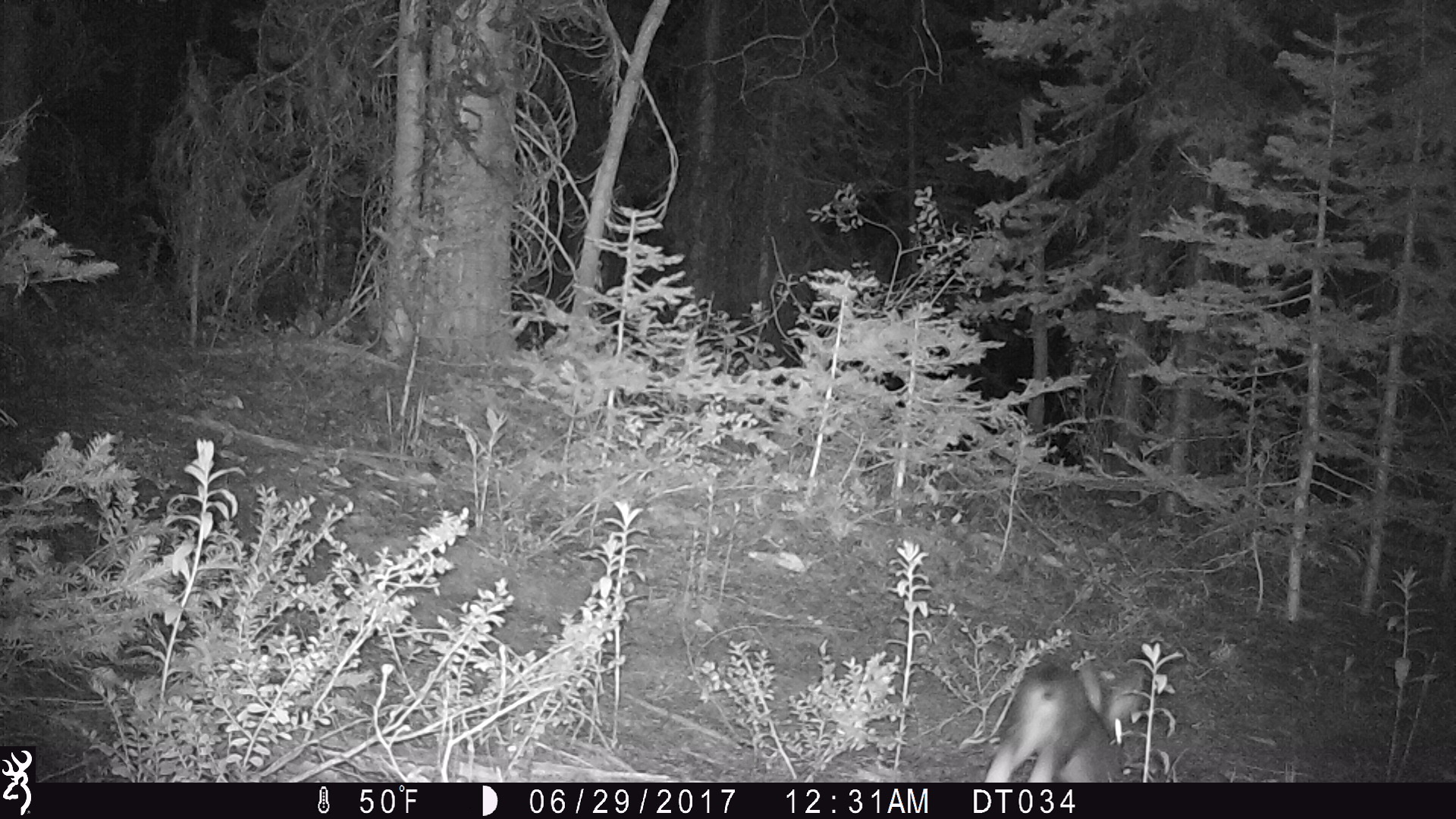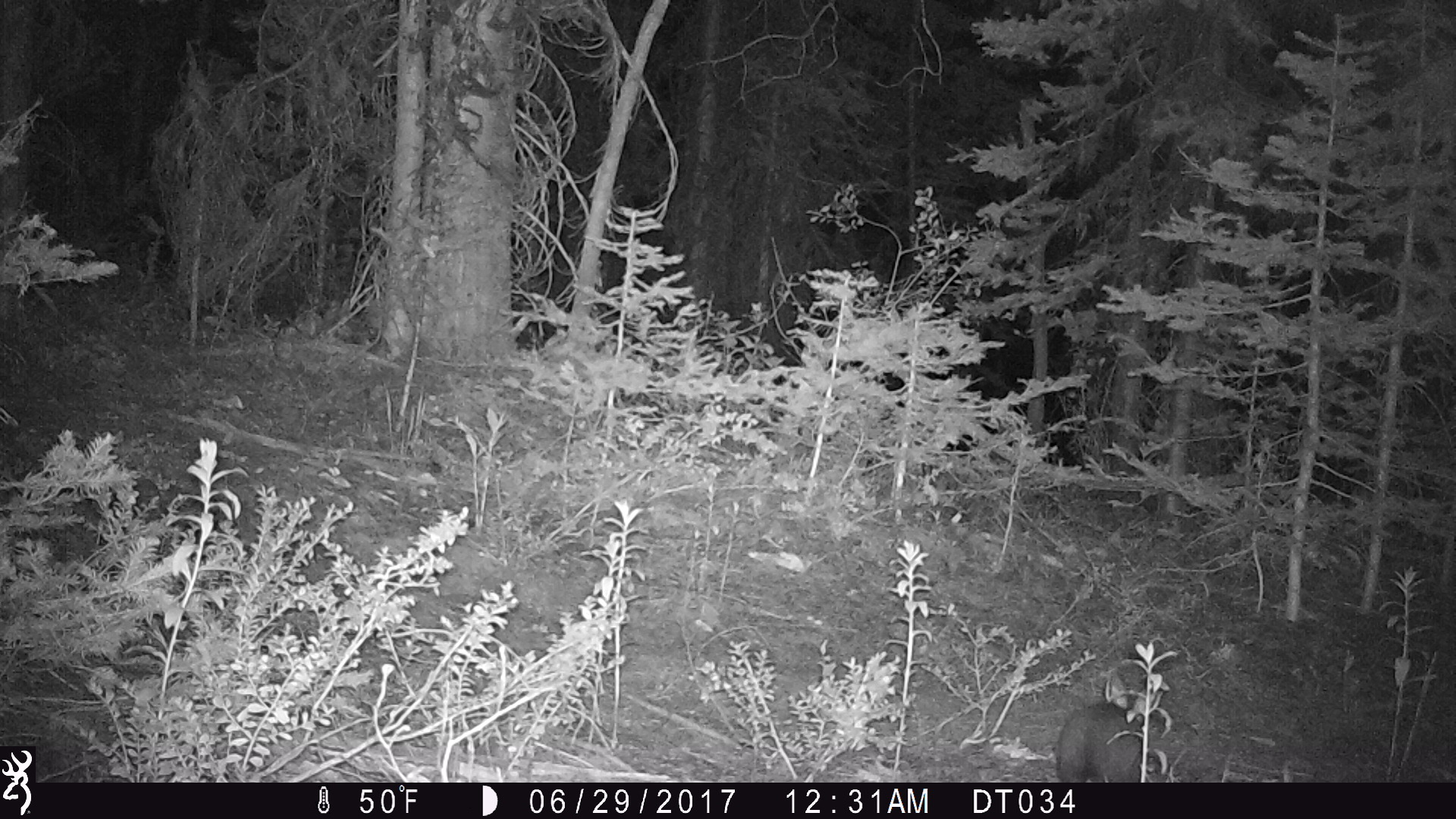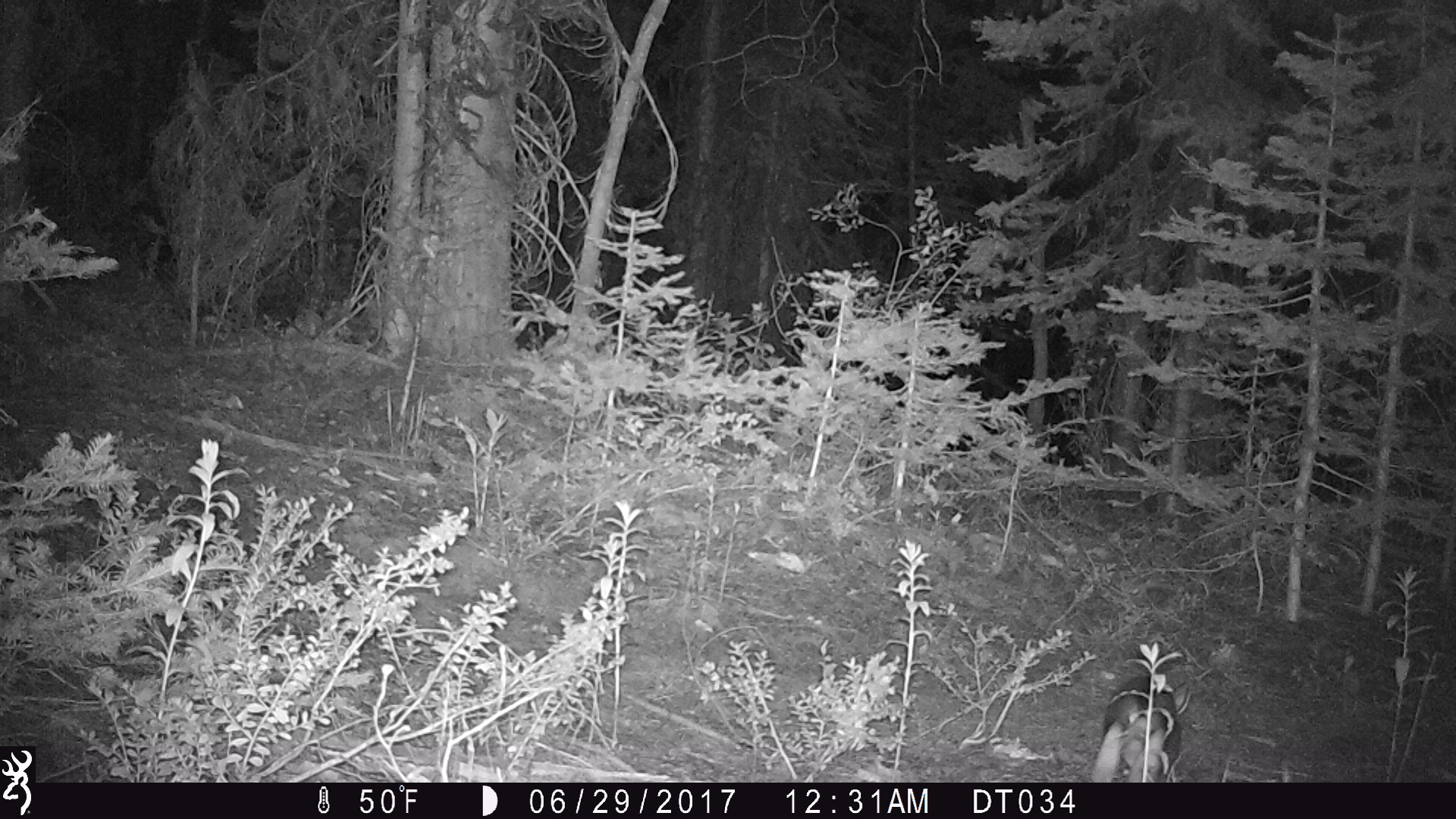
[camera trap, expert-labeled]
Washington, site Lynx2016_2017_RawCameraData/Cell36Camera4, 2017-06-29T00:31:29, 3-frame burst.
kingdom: Animalia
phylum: Chordata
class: Mammalia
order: Lagomorpha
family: Leporidae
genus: Lepus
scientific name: Lepus americanus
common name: snowshoe hare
Lepus americanus (snowshoe hare). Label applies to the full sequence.